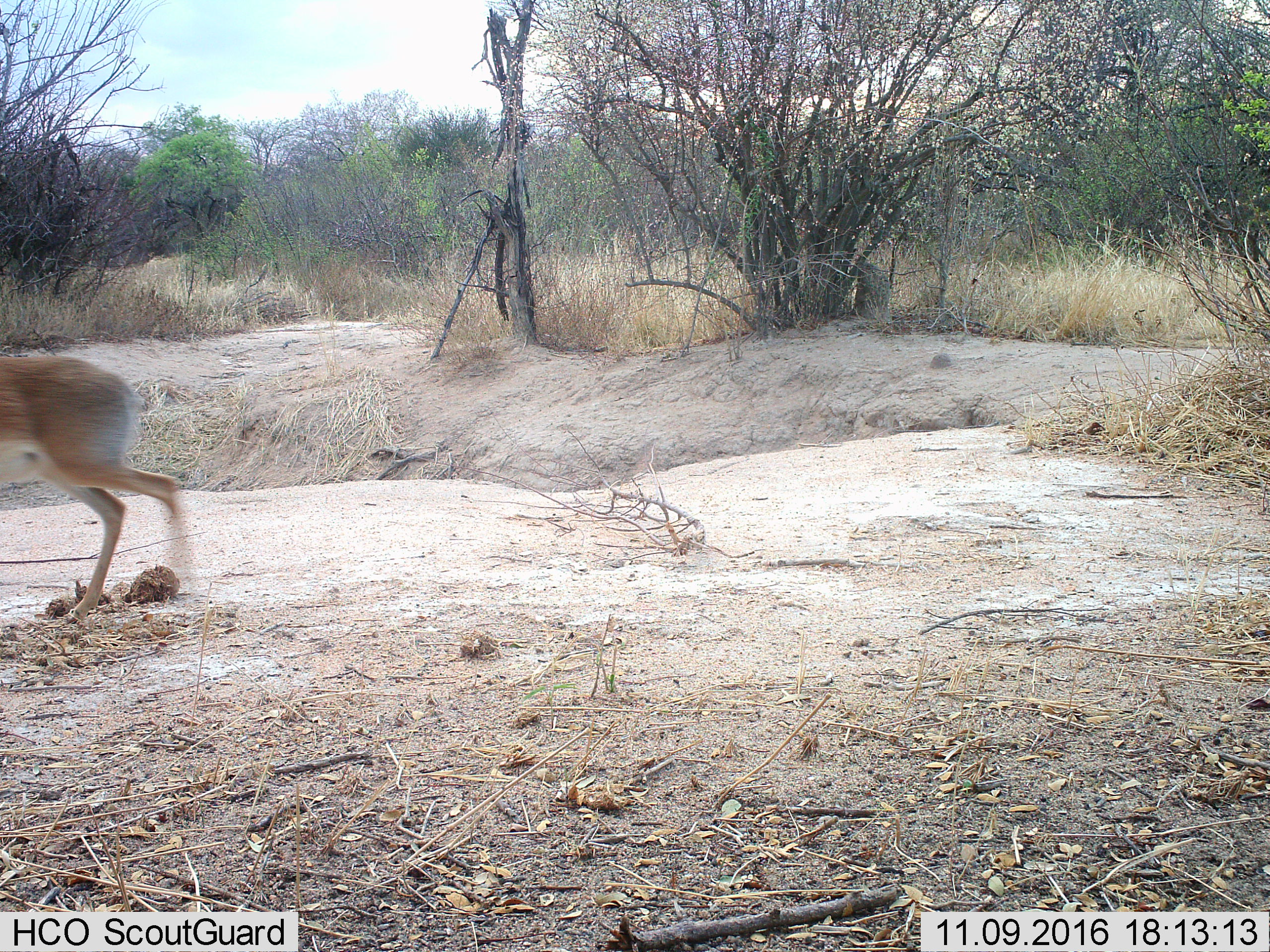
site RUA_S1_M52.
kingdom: Animalia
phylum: Chordata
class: Mammalia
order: Artiodactyla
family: Bovidae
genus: Madoqua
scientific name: Madoqua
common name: dik-dik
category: dikdik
Dikdik (dik-dik) (Madoqua), count 1. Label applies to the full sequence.